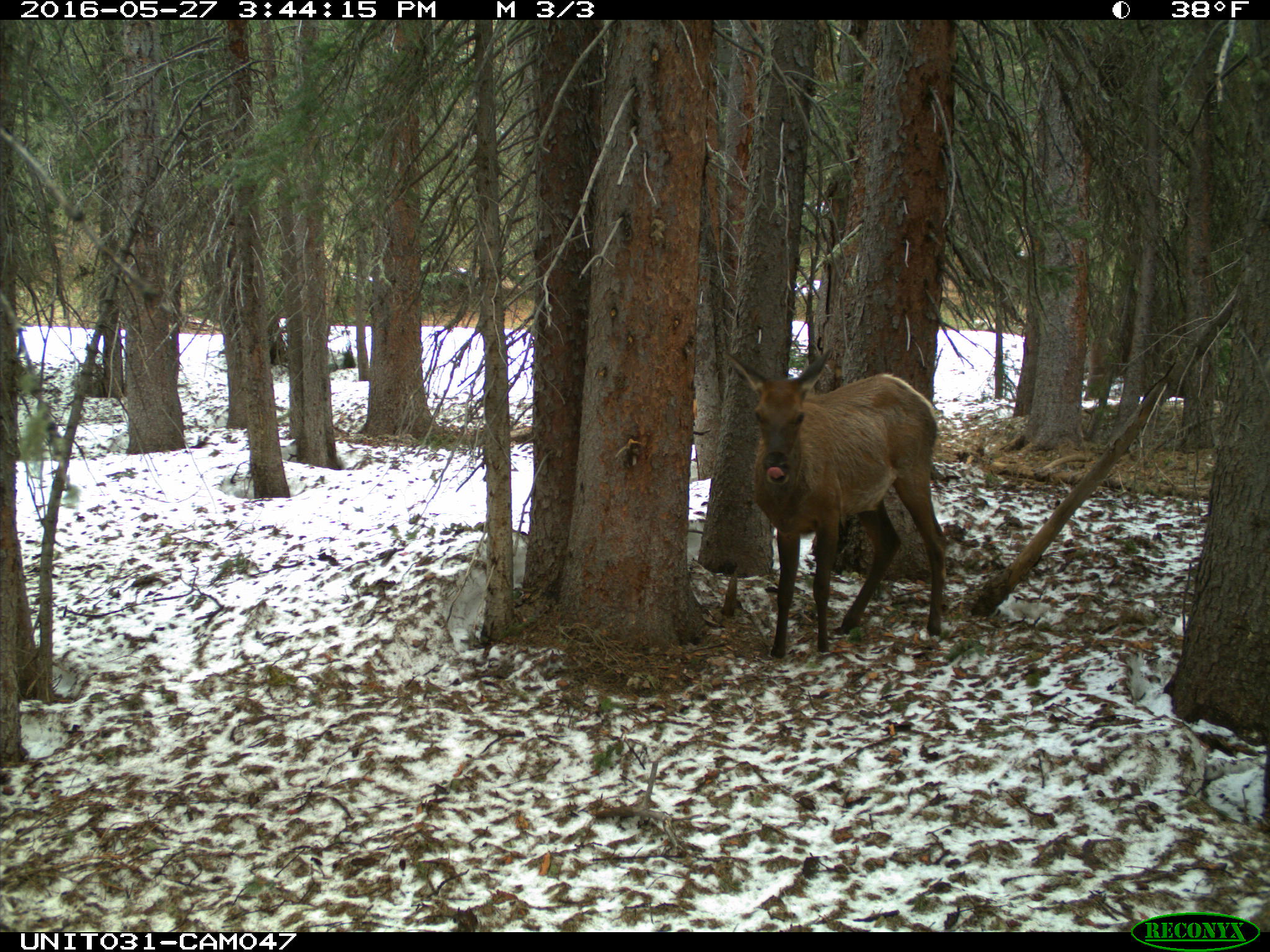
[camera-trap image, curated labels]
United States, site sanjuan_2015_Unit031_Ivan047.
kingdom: Animalia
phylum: Chordata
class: Mammalia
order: Artiodactyla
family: Cervidae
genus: Cervus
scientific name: Cervus elaphus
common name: red deer